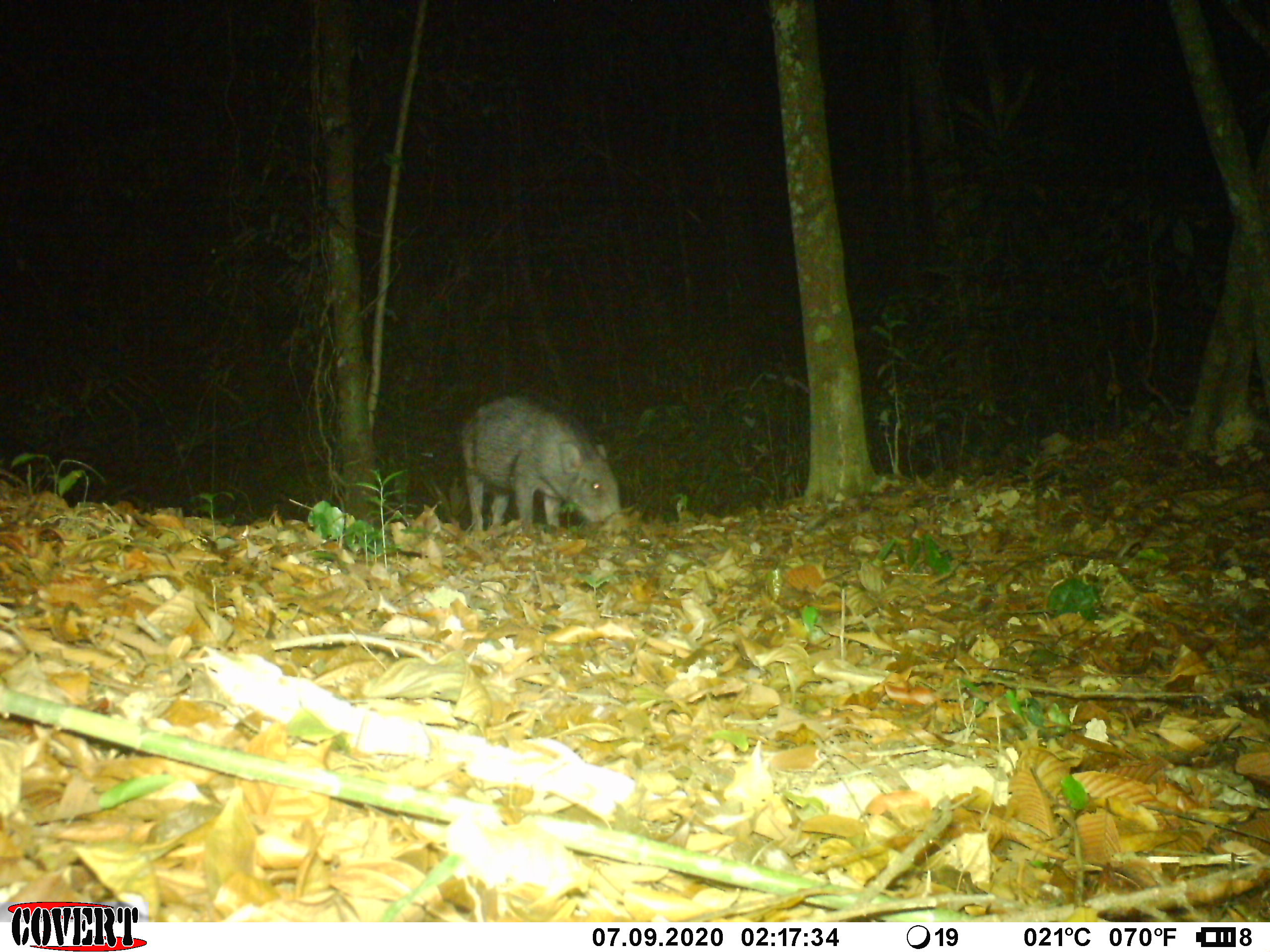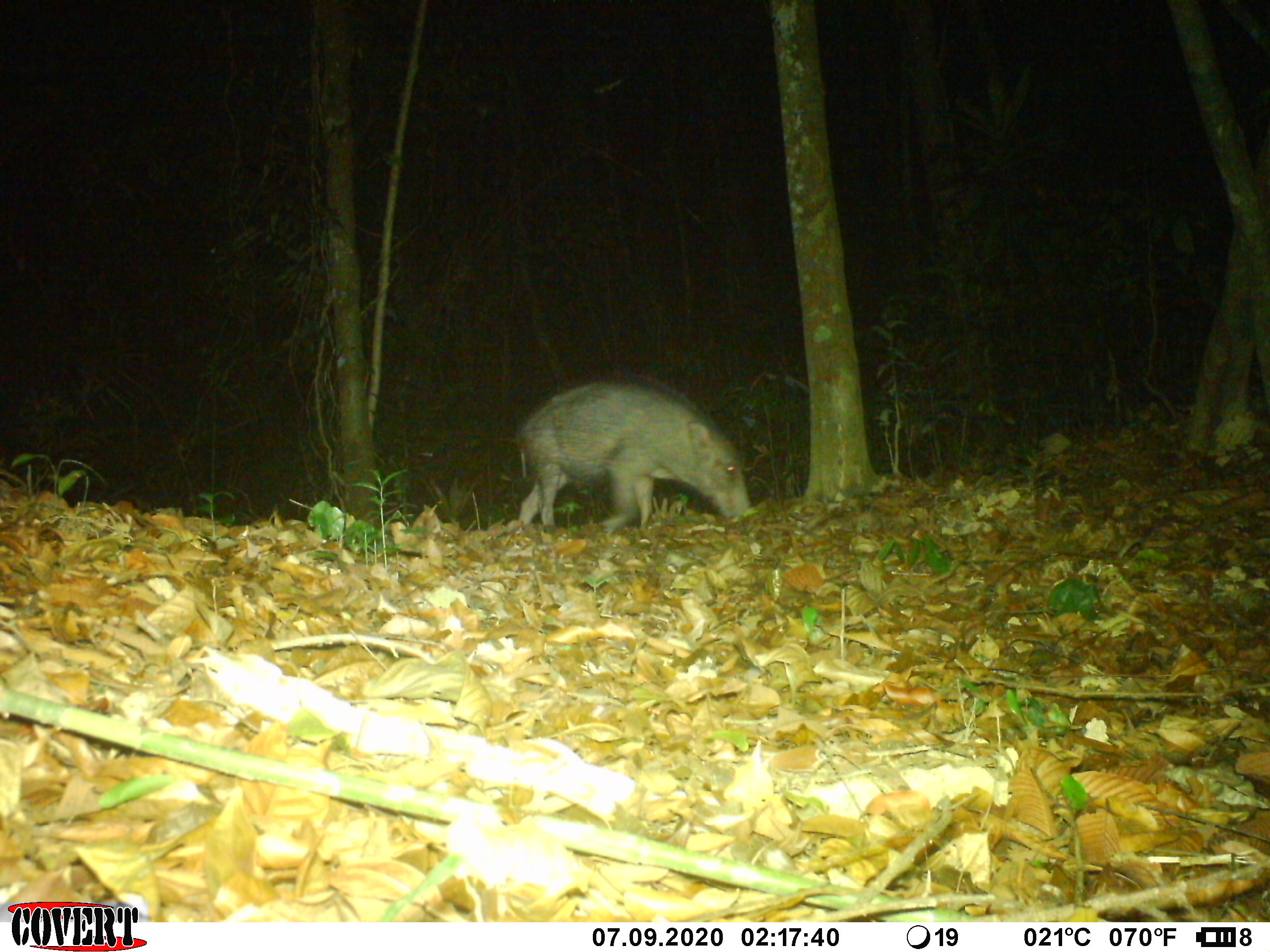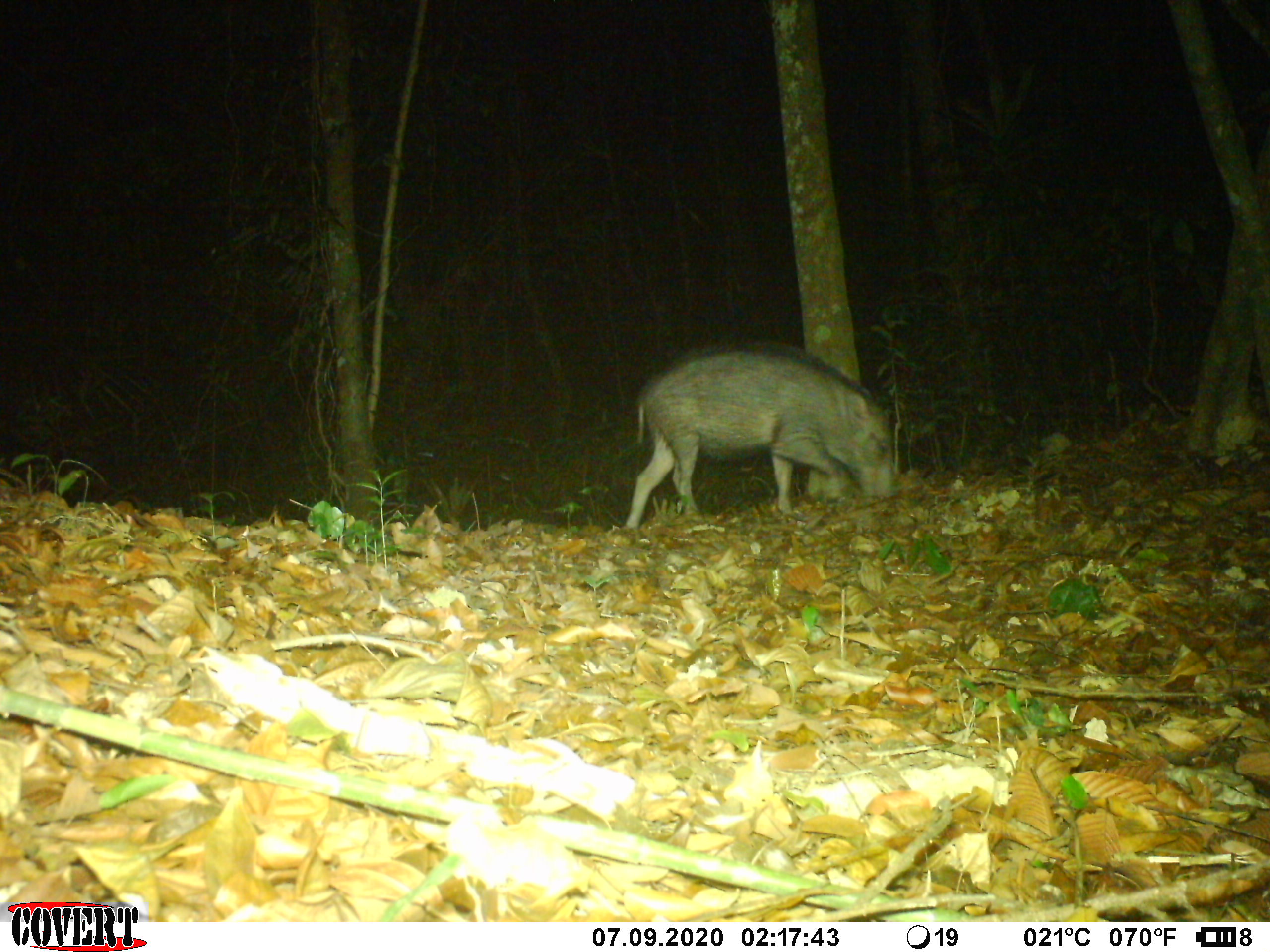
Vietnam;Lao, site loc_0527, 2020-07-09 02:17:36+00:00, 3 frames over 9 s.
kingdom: Animalia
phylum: Chordata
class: Mammalia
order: Artiodactyla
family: Suidae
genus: Sus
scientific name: Sus scrofa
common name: eurasian wild pig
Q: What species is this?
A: Eurasian wild pig (Sus scrofa).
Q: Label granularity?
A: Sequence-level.